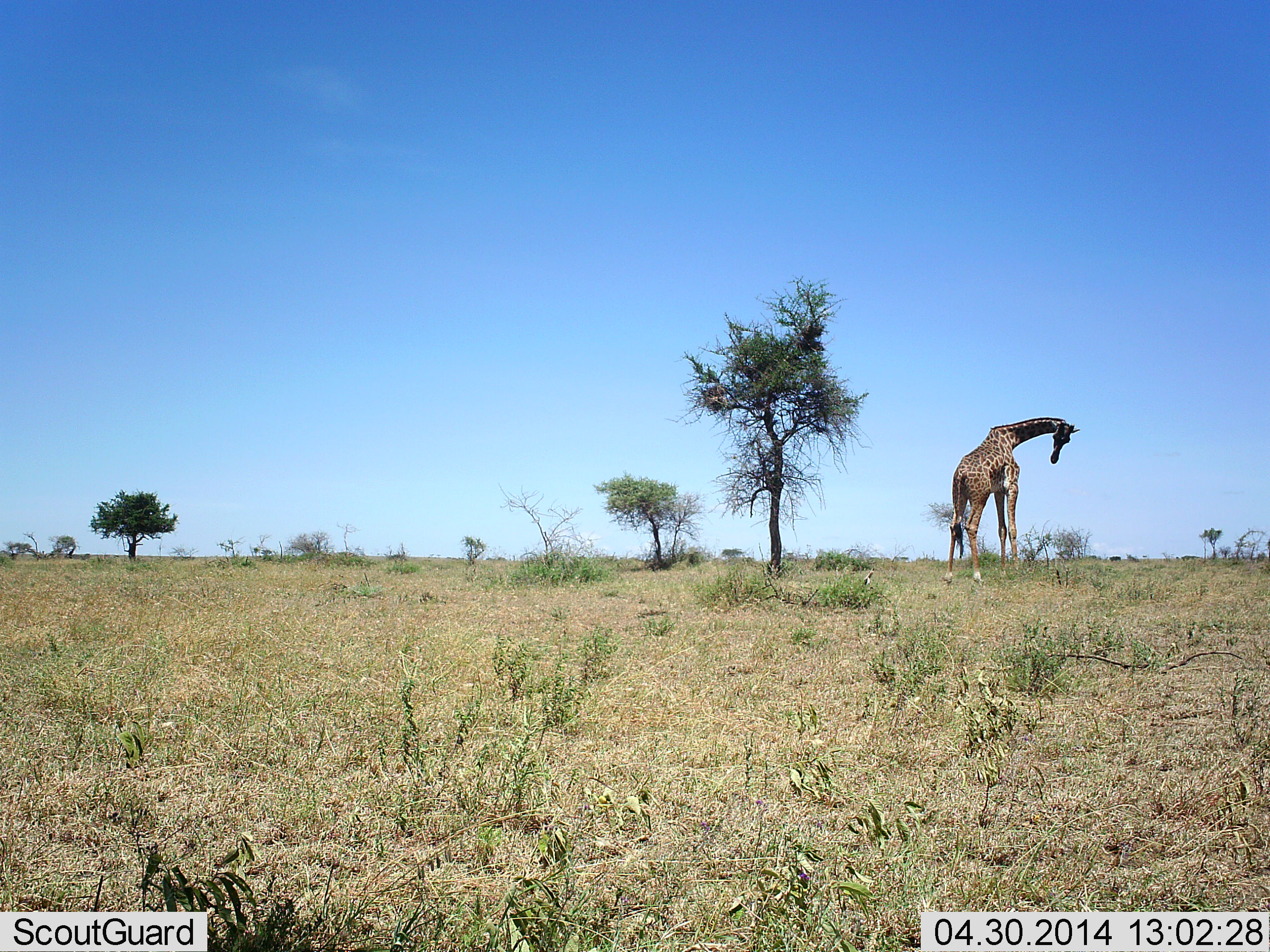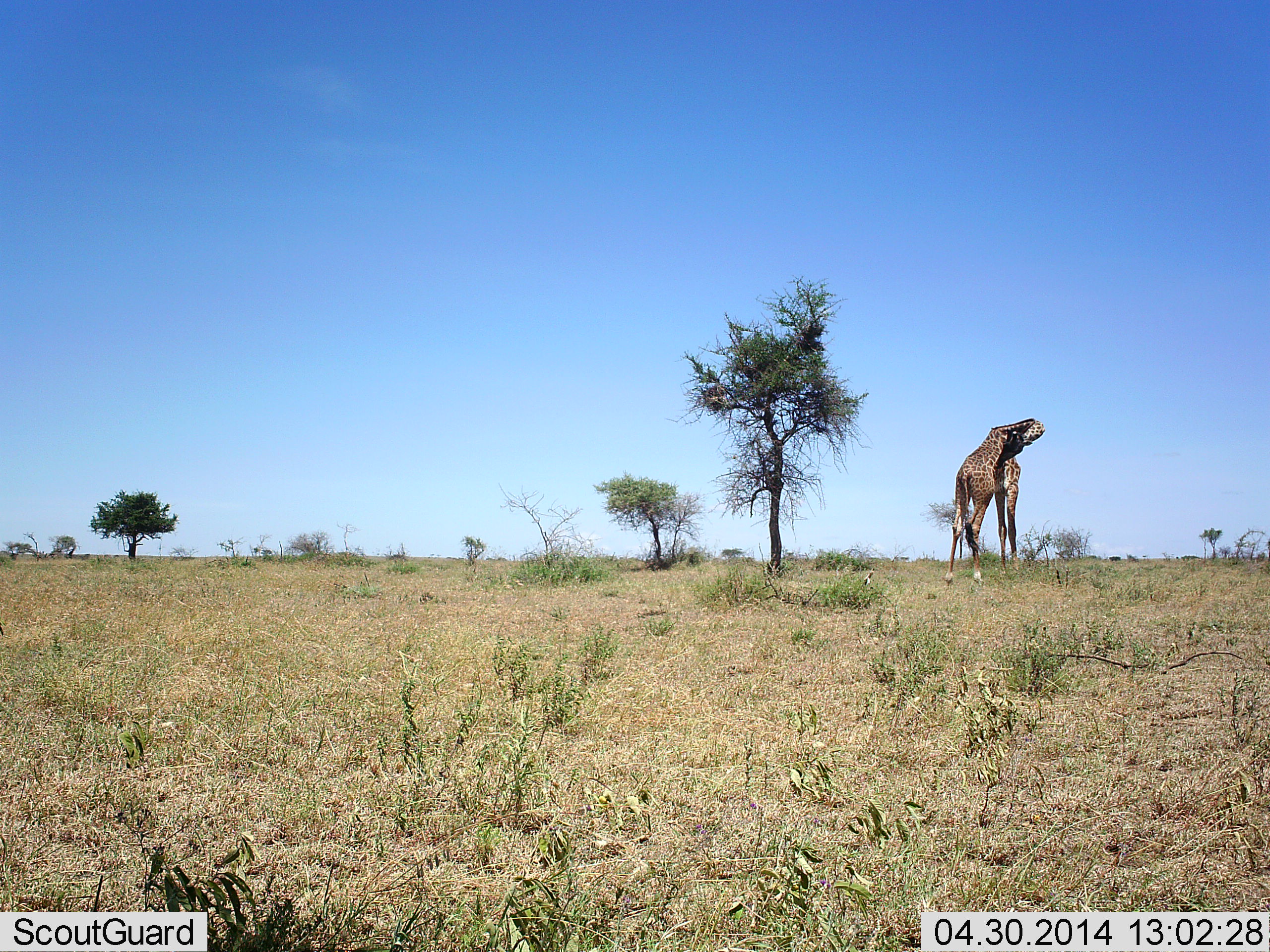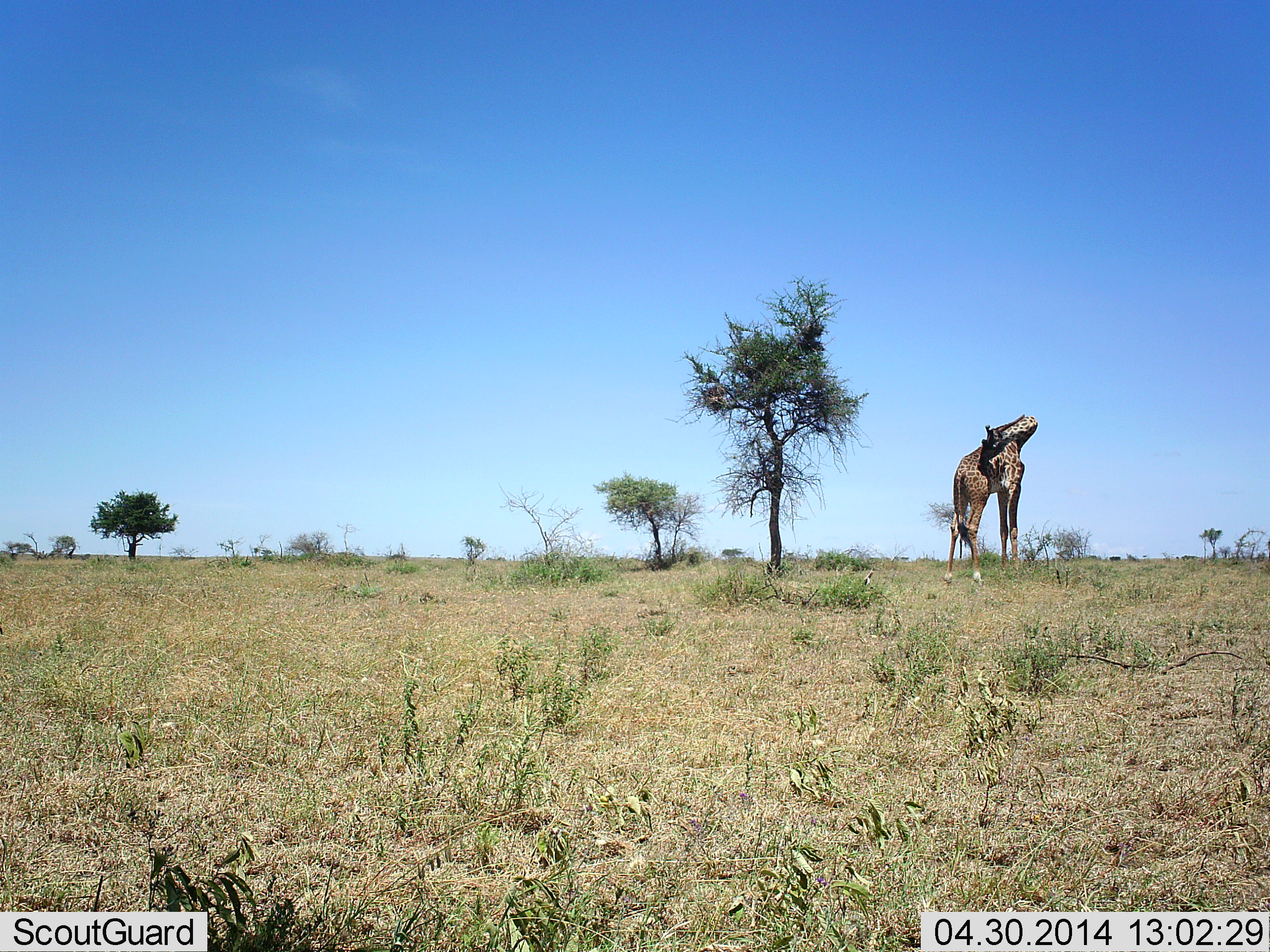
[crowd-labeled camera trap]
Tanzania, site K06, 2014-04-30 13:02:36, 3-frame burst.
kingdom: Animalia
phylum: Chordata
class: Mammalia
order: Artiodactyla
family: Giraffidae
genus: Giraffa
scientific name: Giraffa camelopardalis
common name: giraffe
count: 1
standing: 100%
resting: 0%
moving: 10%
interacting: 0%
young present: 0%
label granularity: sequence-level